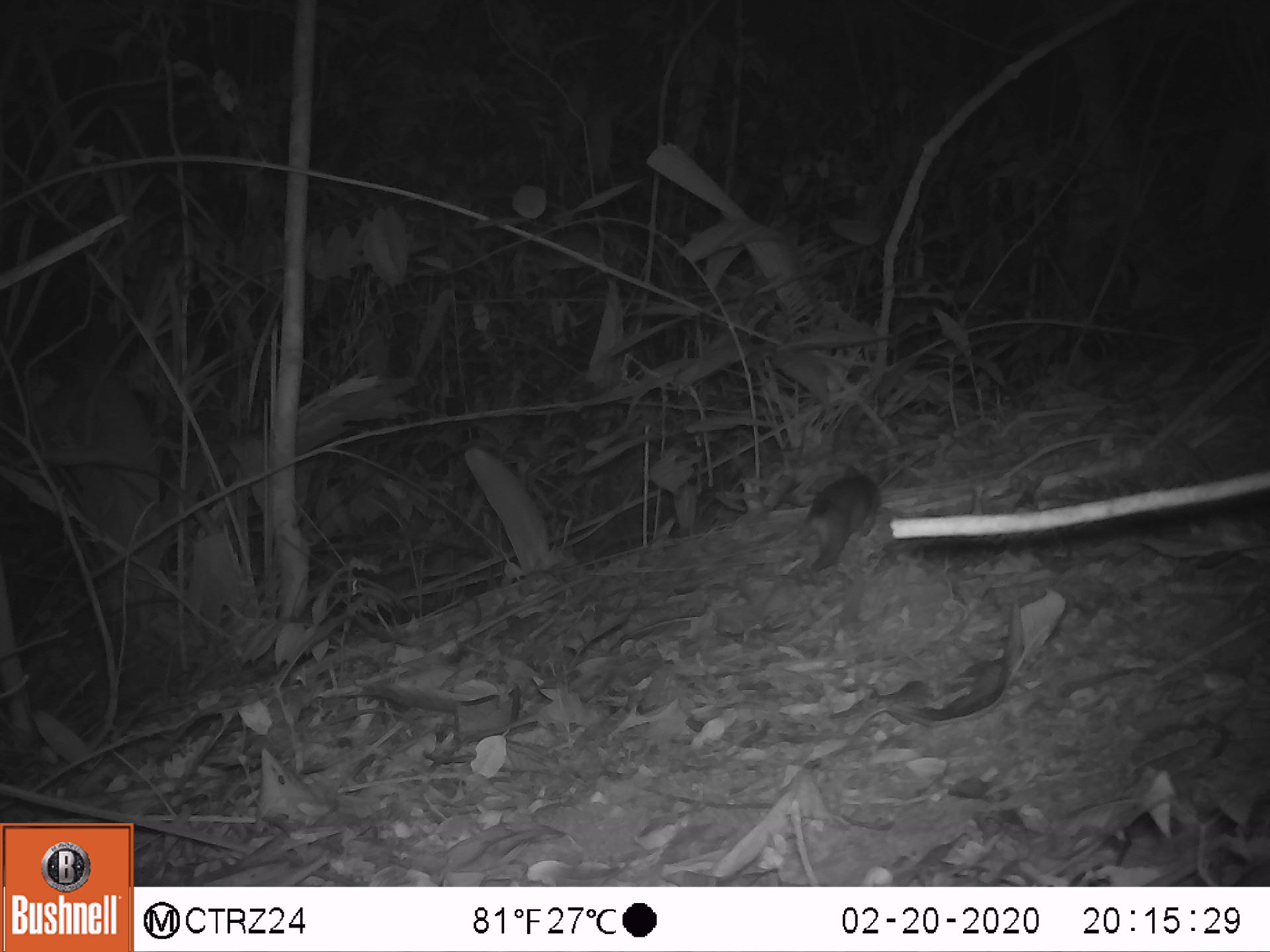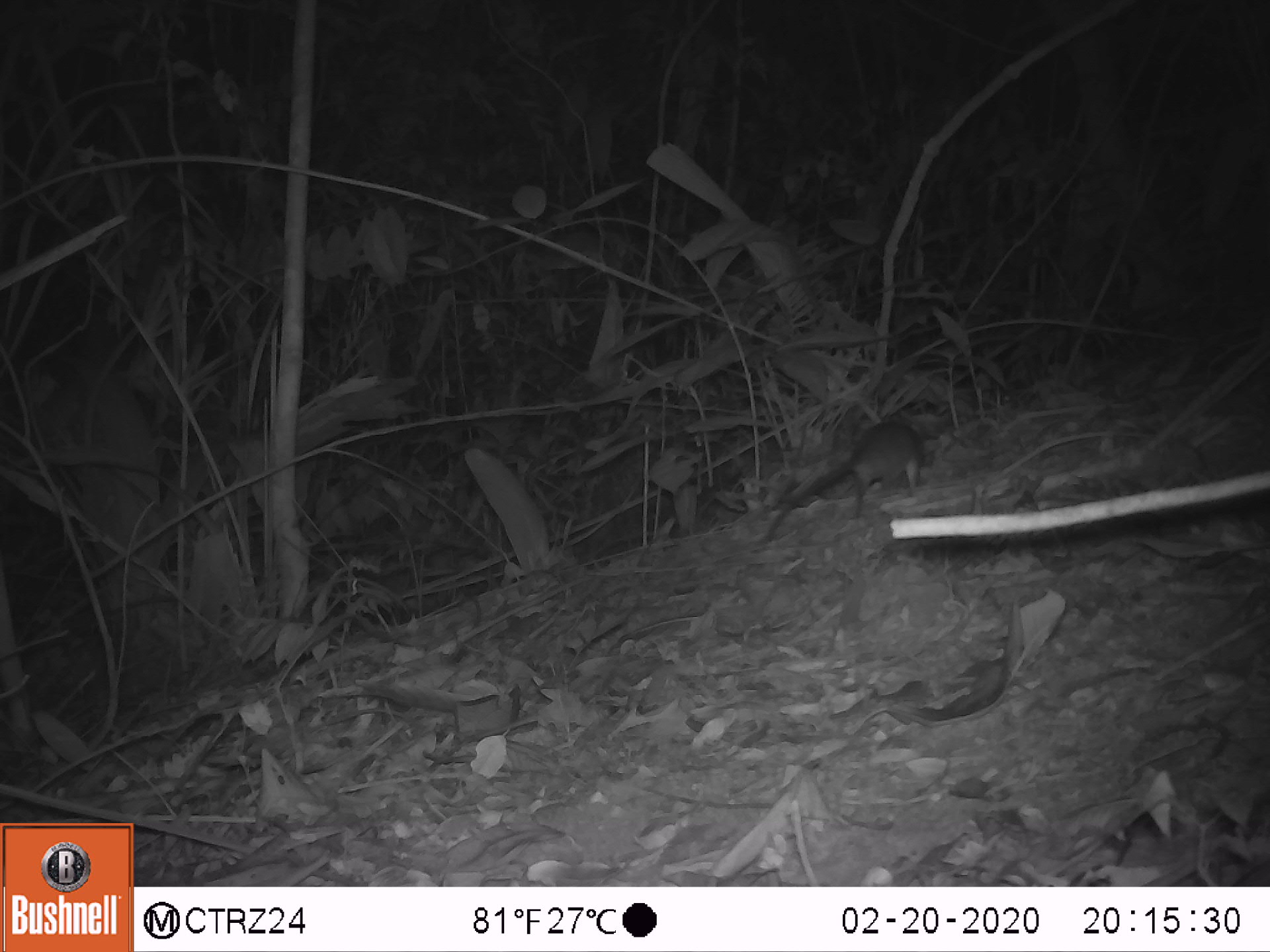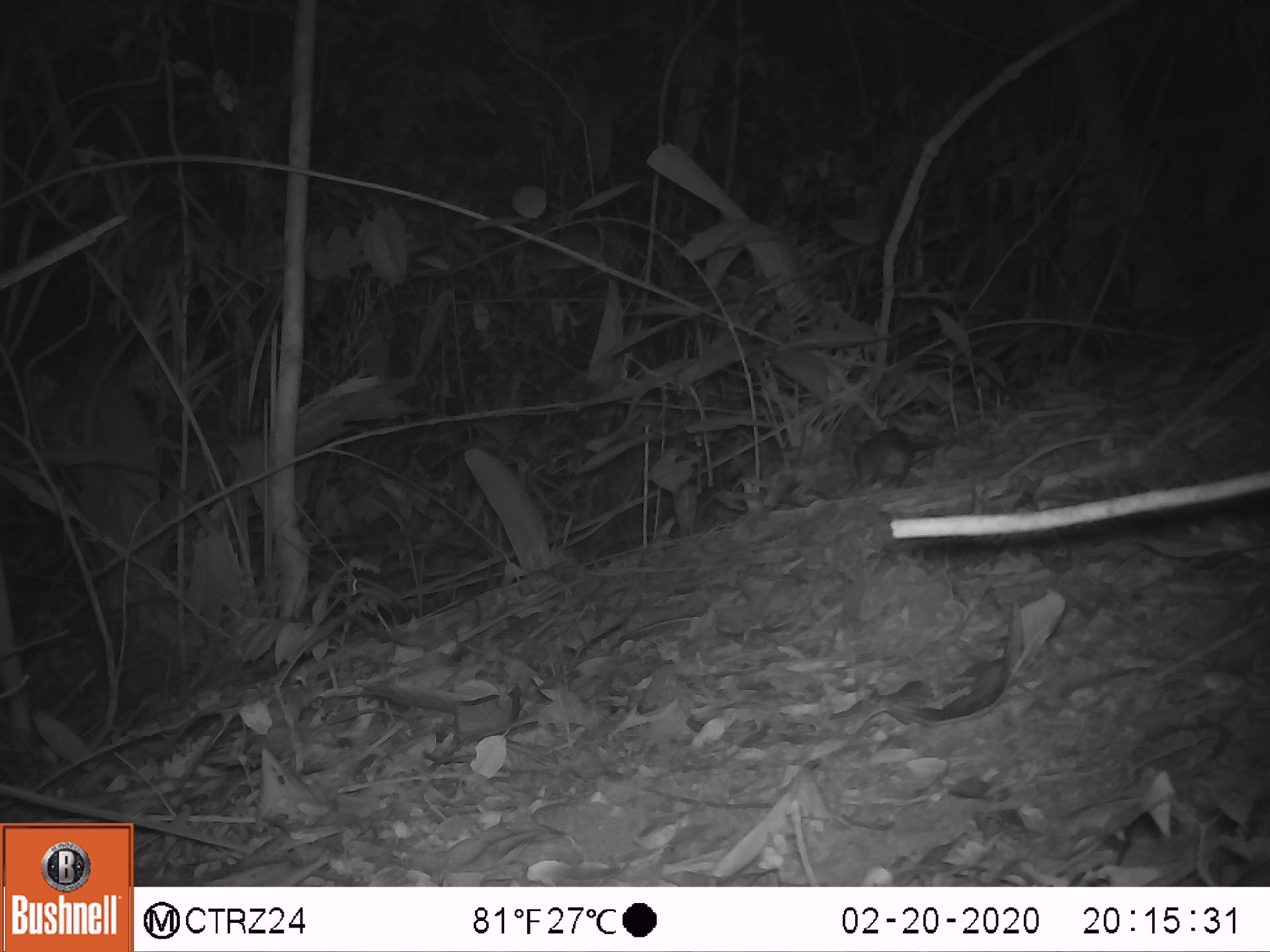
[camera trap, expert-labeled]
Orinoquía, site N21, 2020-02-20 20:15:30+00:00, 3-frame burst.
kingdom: Animalia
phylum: Chordata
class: Mammalia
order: Rodentia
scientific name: Rodentia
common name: rodent